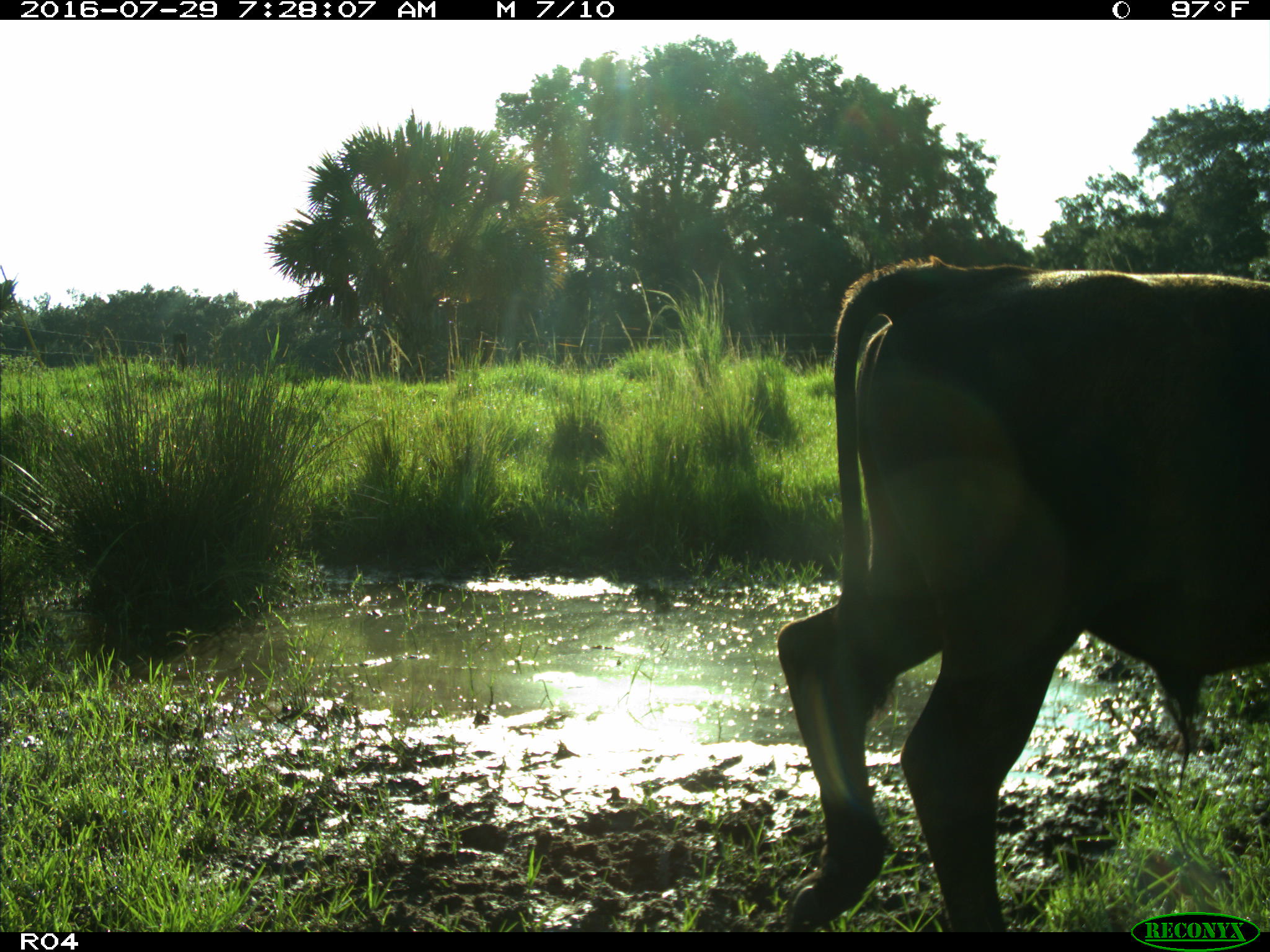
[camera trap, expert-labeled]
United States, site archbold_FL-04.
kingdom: Animalia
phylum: Chordata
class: Mammalia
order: Artiodactyla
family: Bovidae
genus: Bos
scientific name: Bos taurus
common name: domestic cow